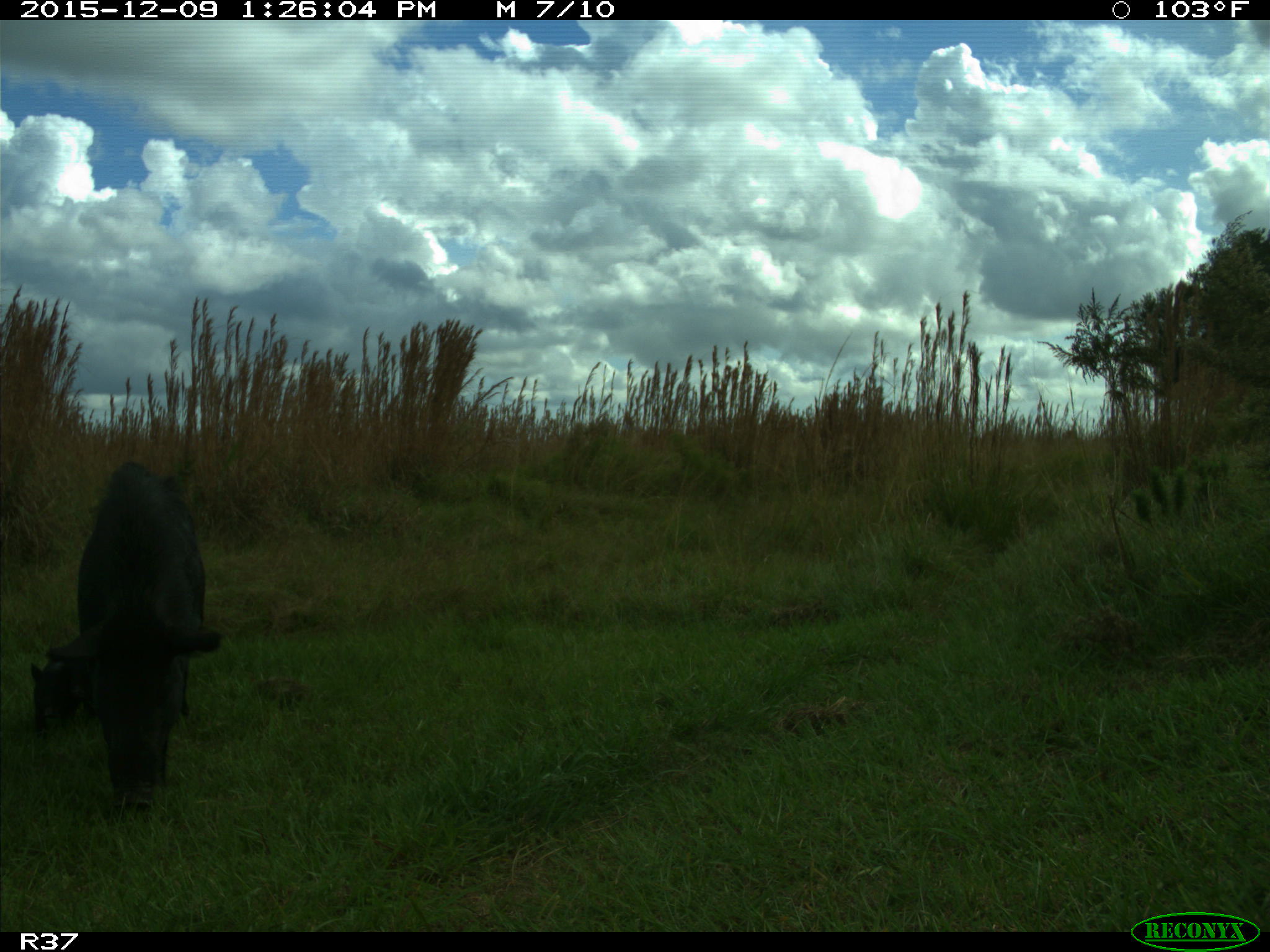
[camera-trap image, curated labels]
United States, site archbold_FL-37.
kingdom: Animalia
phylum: Chordata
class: Mammalia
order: Artiodactyla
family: Suidae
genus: Sus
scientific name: Sus scrofa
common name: wild boar